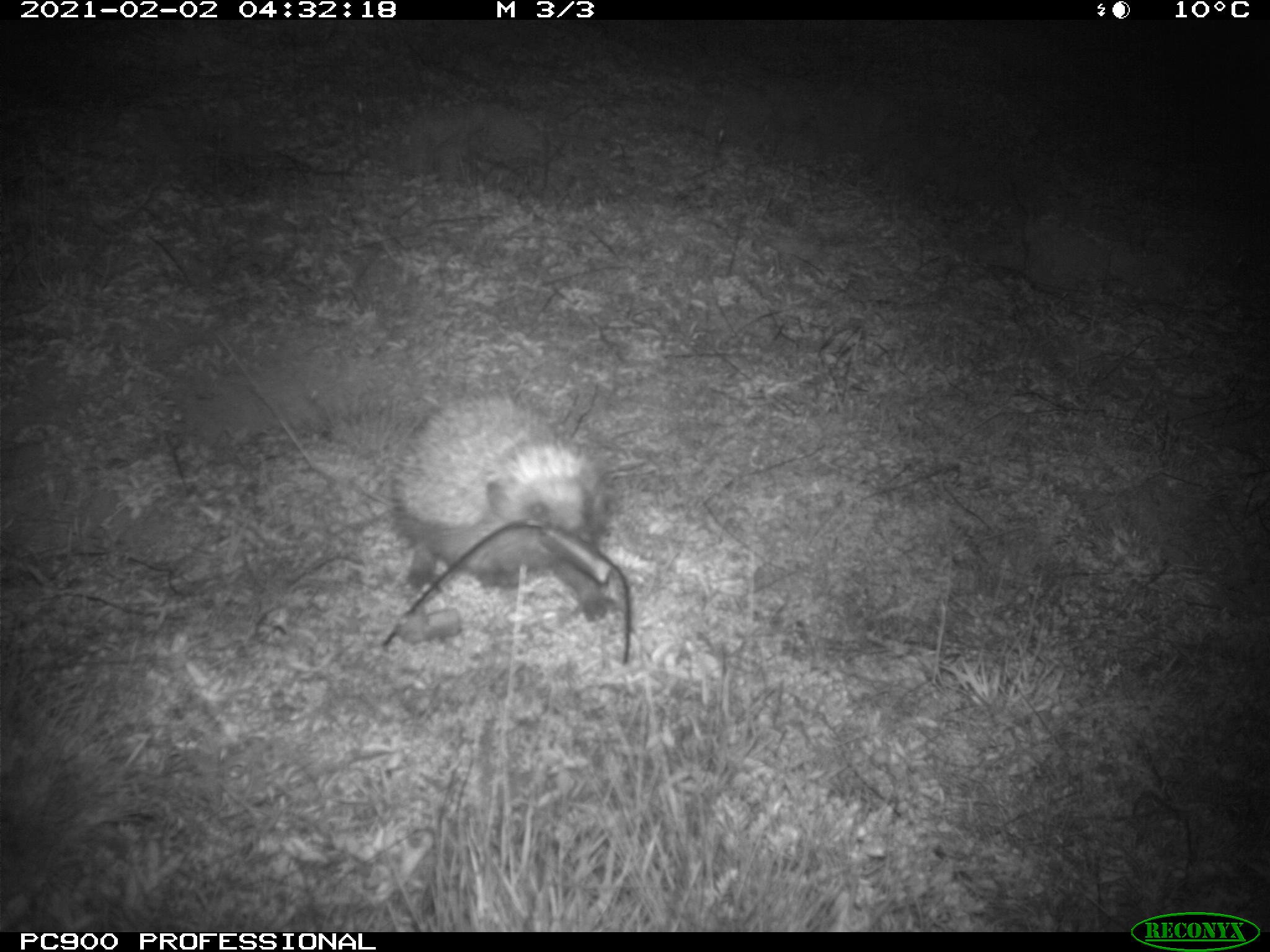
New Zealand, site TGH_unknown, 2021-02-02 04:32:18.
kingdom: Animalia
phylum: Chordata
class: Mammalia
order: Eulipotyphla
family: Erinaceidae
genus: Erinaceus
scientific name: Erinaceus europaeus europaeus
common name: european hedgehog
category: hedgehog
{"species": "hedgehog (european hedgehog) (Erinaceus europaeus europaeus)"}